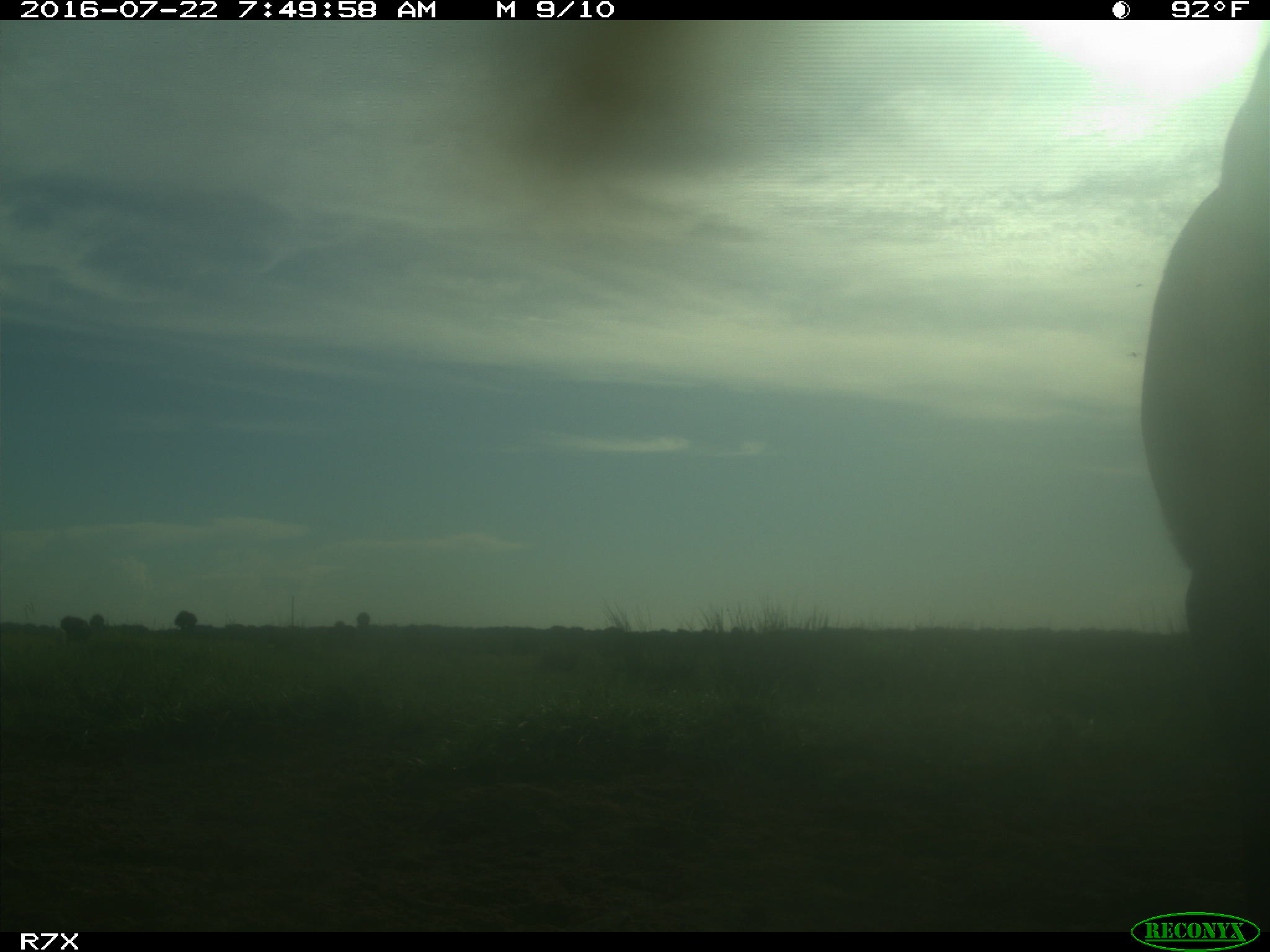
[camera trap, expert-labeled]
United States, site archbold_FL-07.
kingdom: Animalia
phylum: Chordata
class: Mammalia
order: Artiodactyla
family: Bovidae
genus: Bos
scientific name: Bos taurus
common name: domestic cow